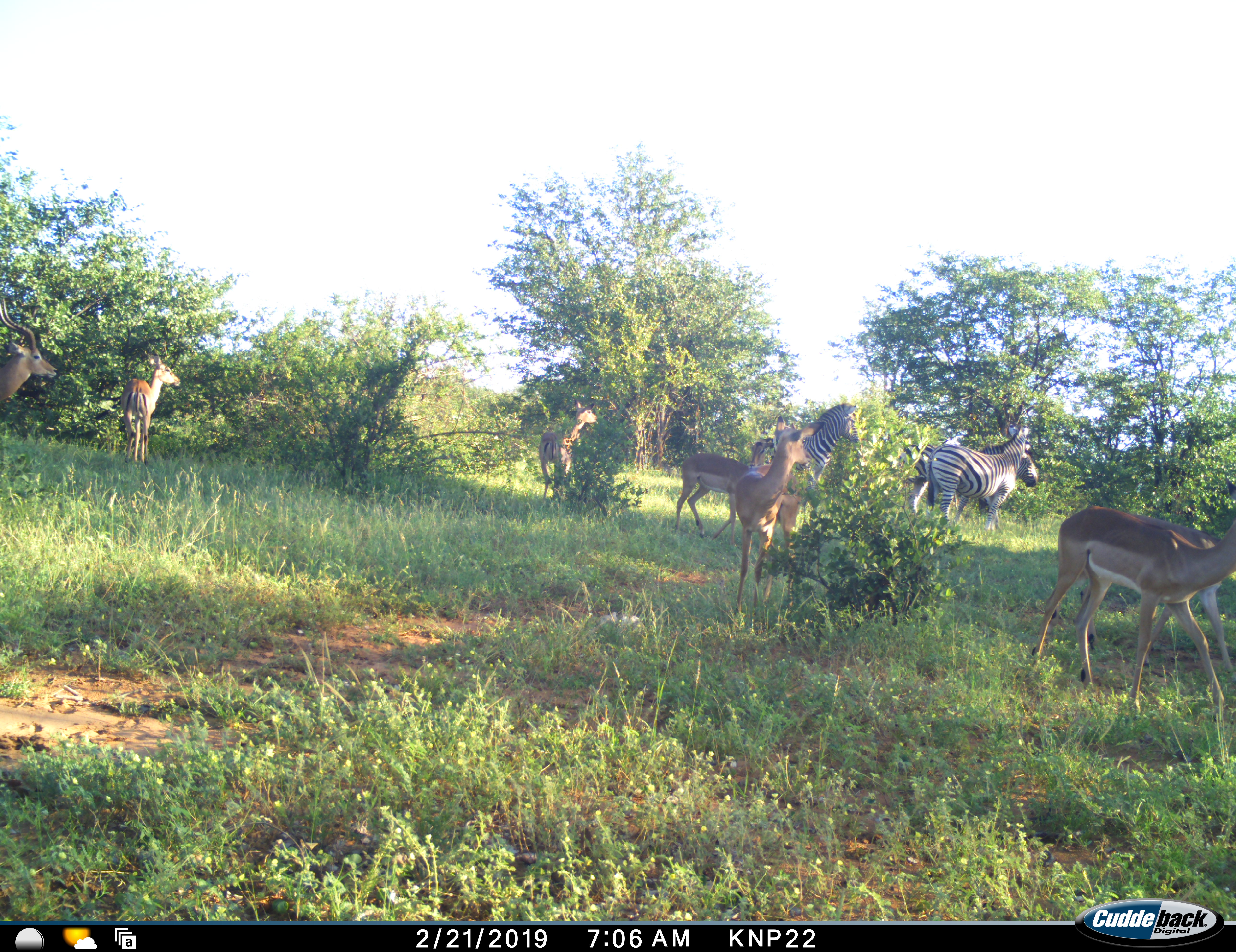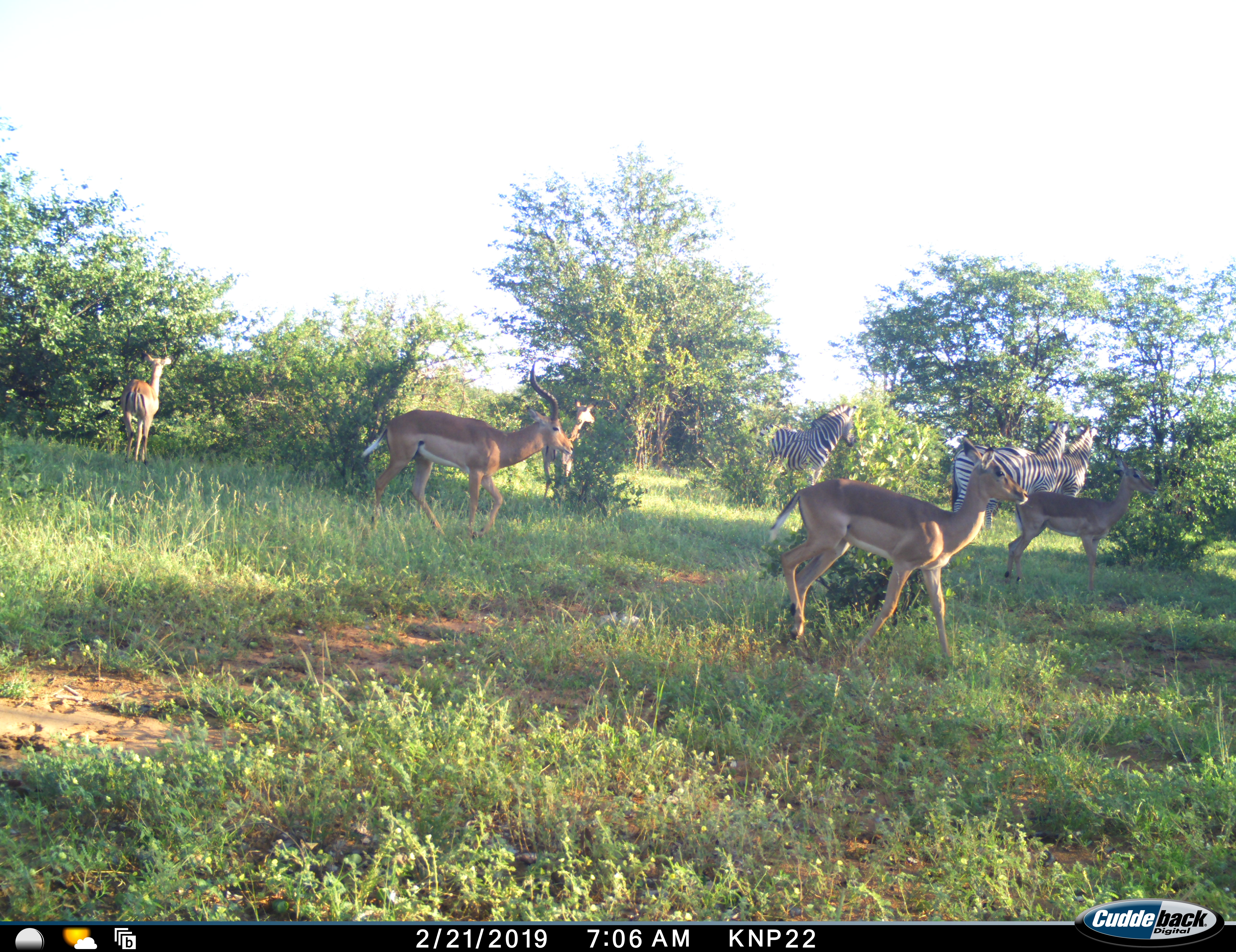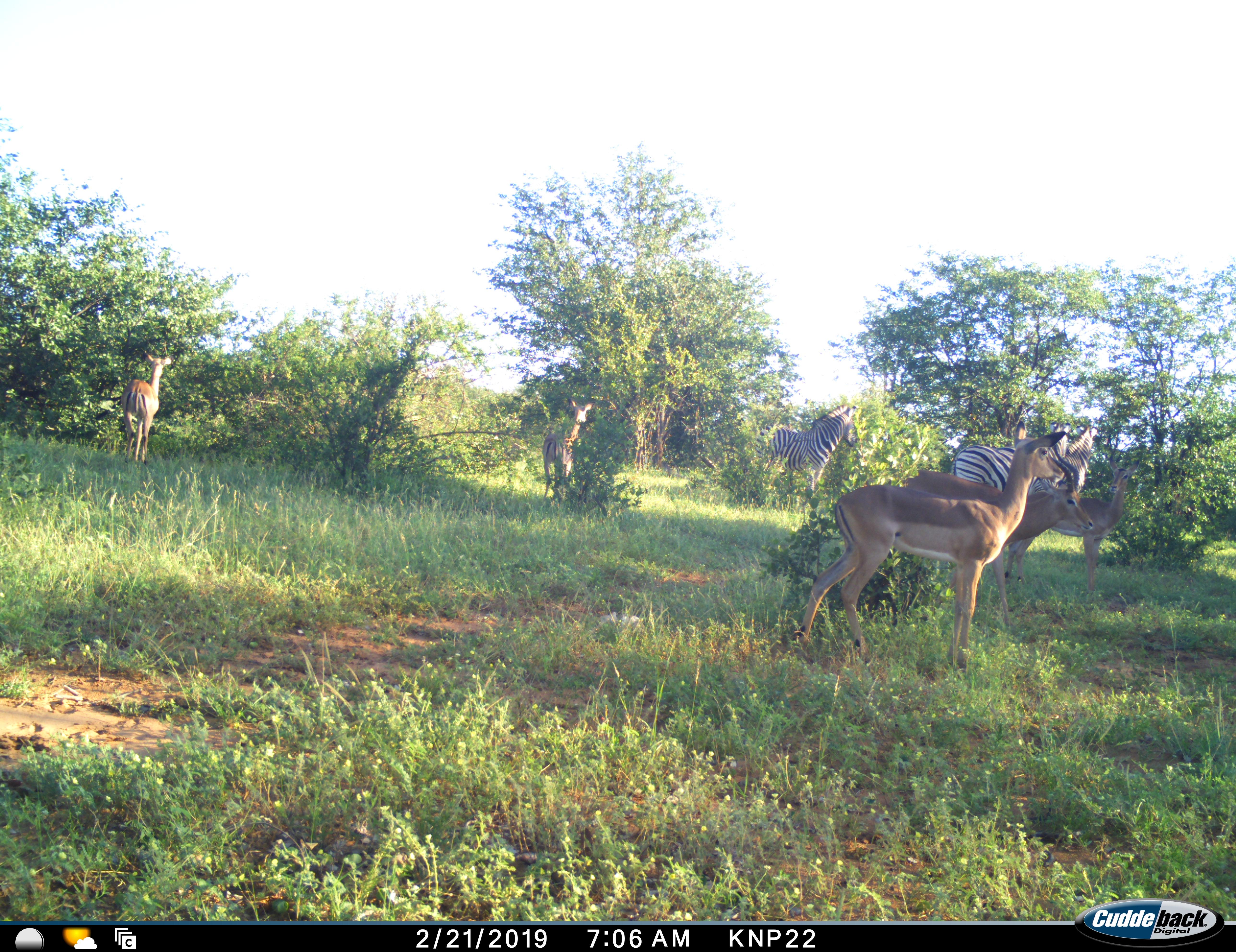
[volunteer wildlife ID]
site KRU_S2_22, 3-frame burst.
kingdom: Animalia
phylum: Chordata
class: Mammalia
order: Artiodactyla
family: Bovidae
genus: Aepyceros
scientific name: Aepyceros melampus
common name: impala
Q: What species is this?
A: Impala (Aepyceros melampus).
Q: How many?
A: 7.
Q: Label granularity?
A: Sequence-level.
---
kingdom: Animalia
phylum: Chordata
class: Mammalia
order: Perissodactyla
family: Equidae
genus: Equus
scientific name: Equus quagga burchellii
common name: burchell's zebra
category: zebraburchells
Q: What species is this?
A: Zebraburchells (burchell's zebra) (Equus quagga burchellii).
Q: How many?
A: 3.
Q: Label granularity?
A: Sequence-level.